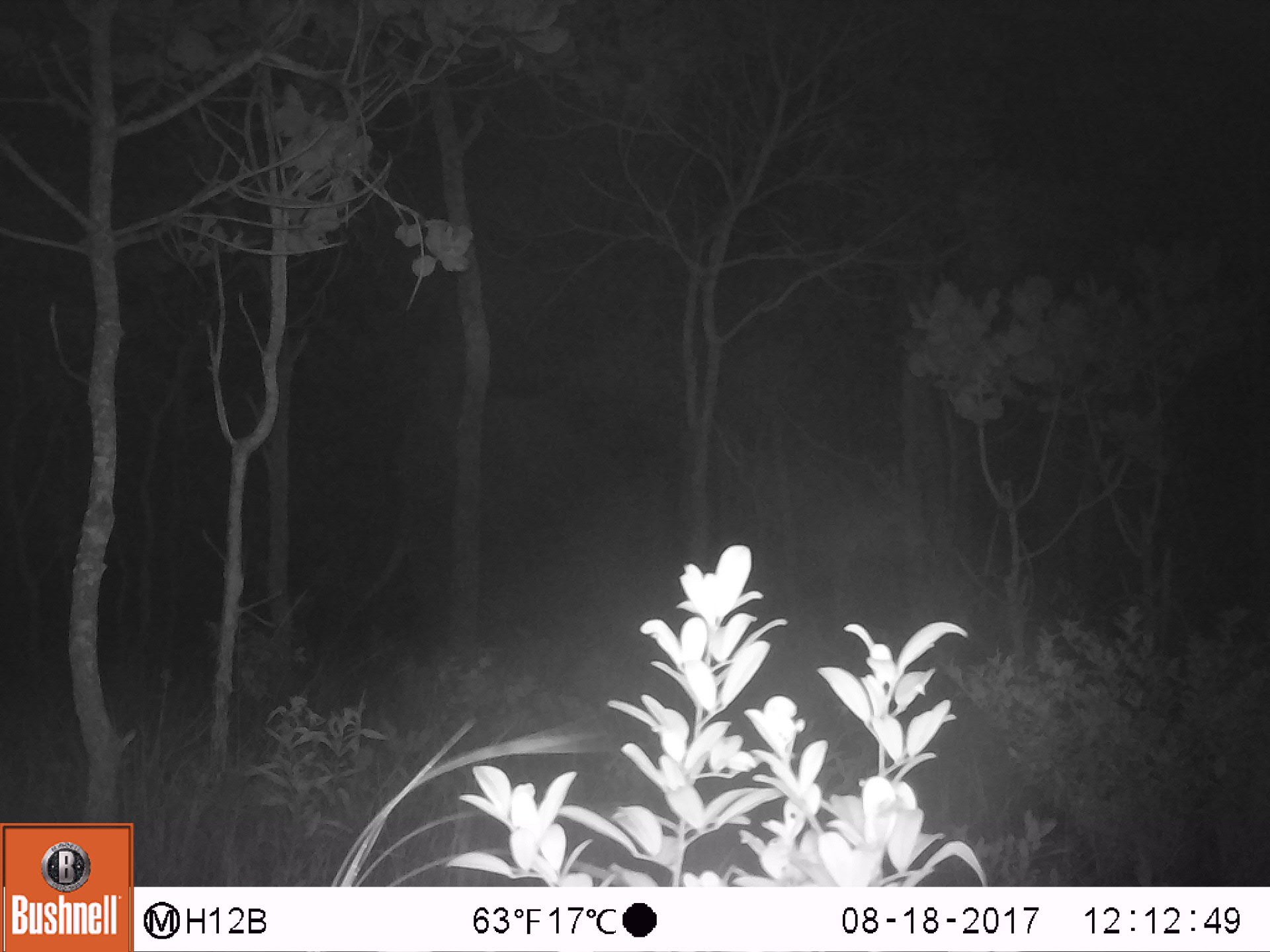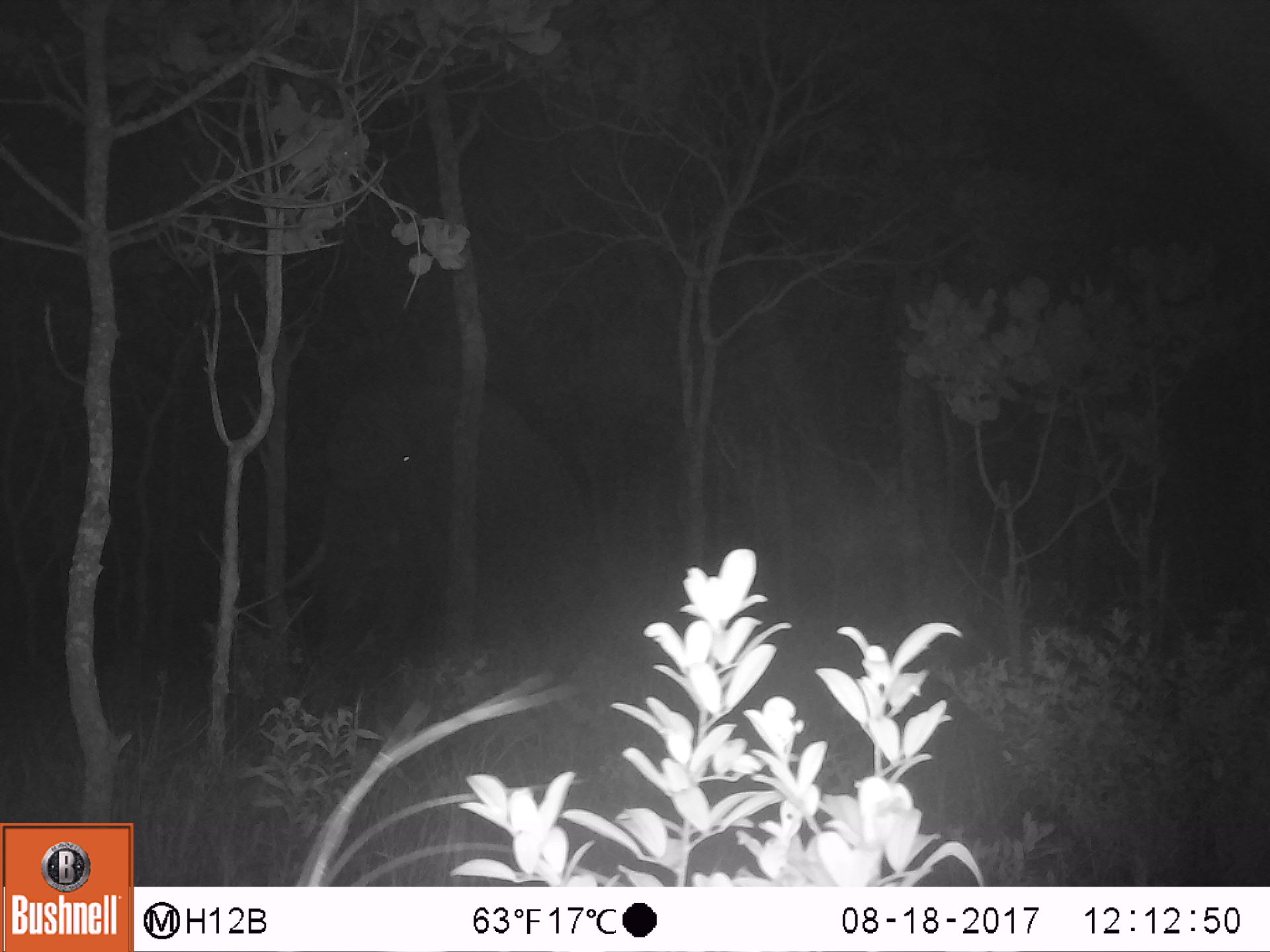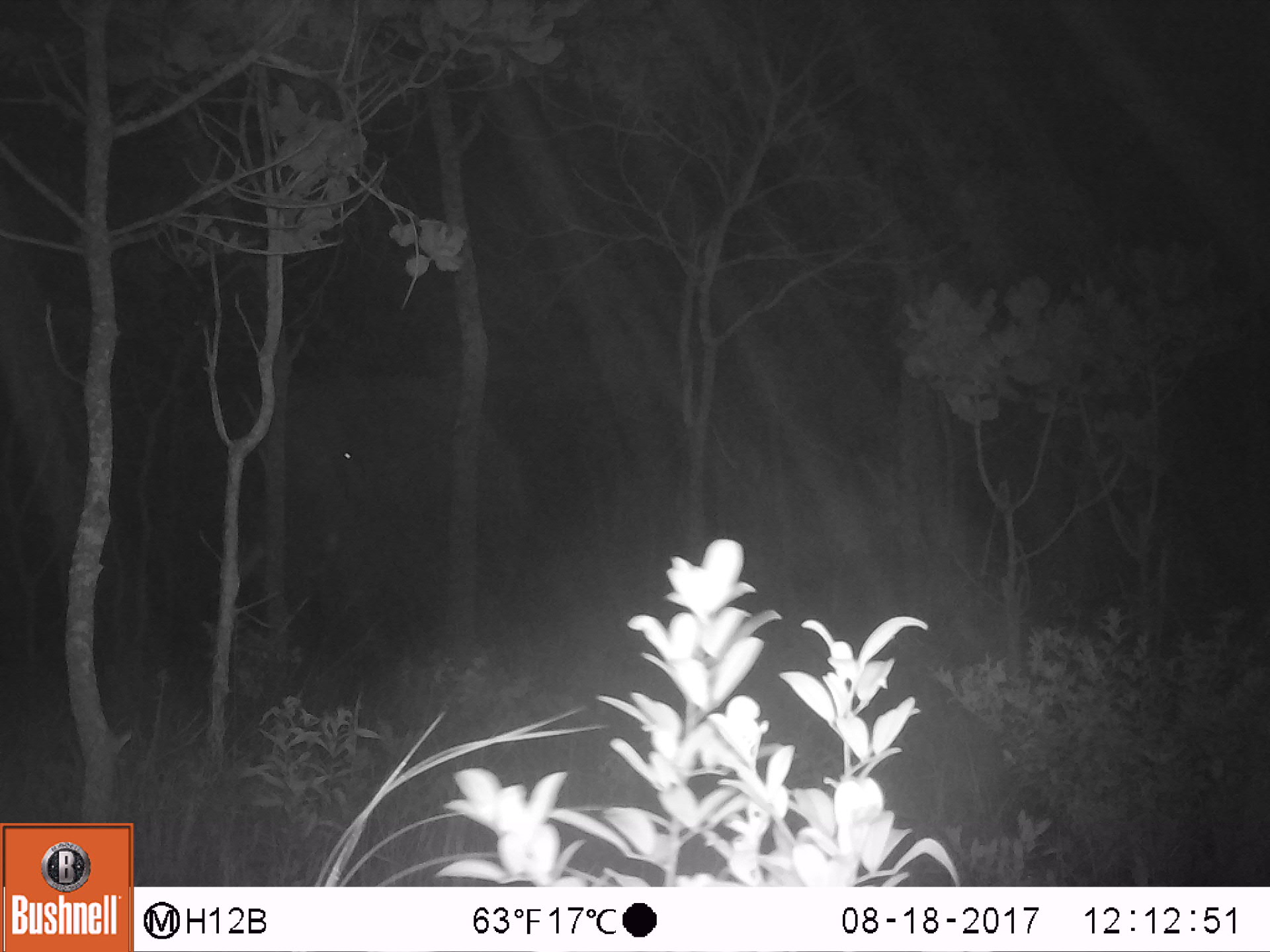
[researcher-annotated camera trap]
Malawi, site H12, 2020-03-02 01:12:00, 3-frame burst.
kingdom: Animalia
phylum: Chordata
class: Mammalia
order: Proboscidea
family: Elephantidae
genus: Loxodonta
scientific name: Loxodonta africana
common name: african savanna elephant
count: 1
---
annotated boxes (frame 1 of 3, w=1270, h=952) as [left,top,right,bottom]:
african savanna elephant: [379,338,605,653]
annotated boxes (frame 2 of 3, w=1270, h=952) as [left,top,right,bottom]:
african savanna elephant: [278,372,592,691]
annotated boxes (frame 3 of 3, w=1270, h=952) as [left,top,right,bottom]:
african savanna elephant: [219,364,538,663]